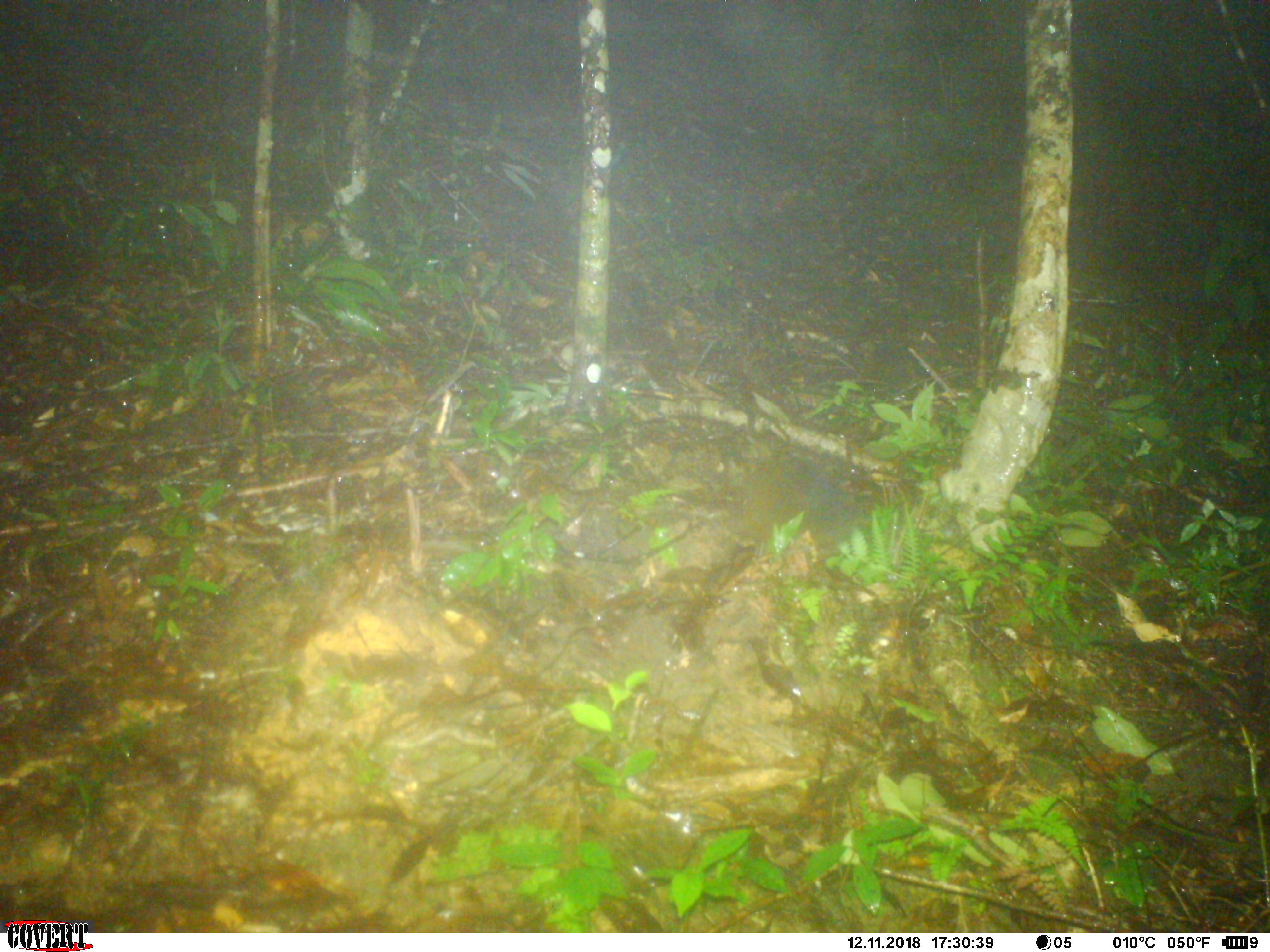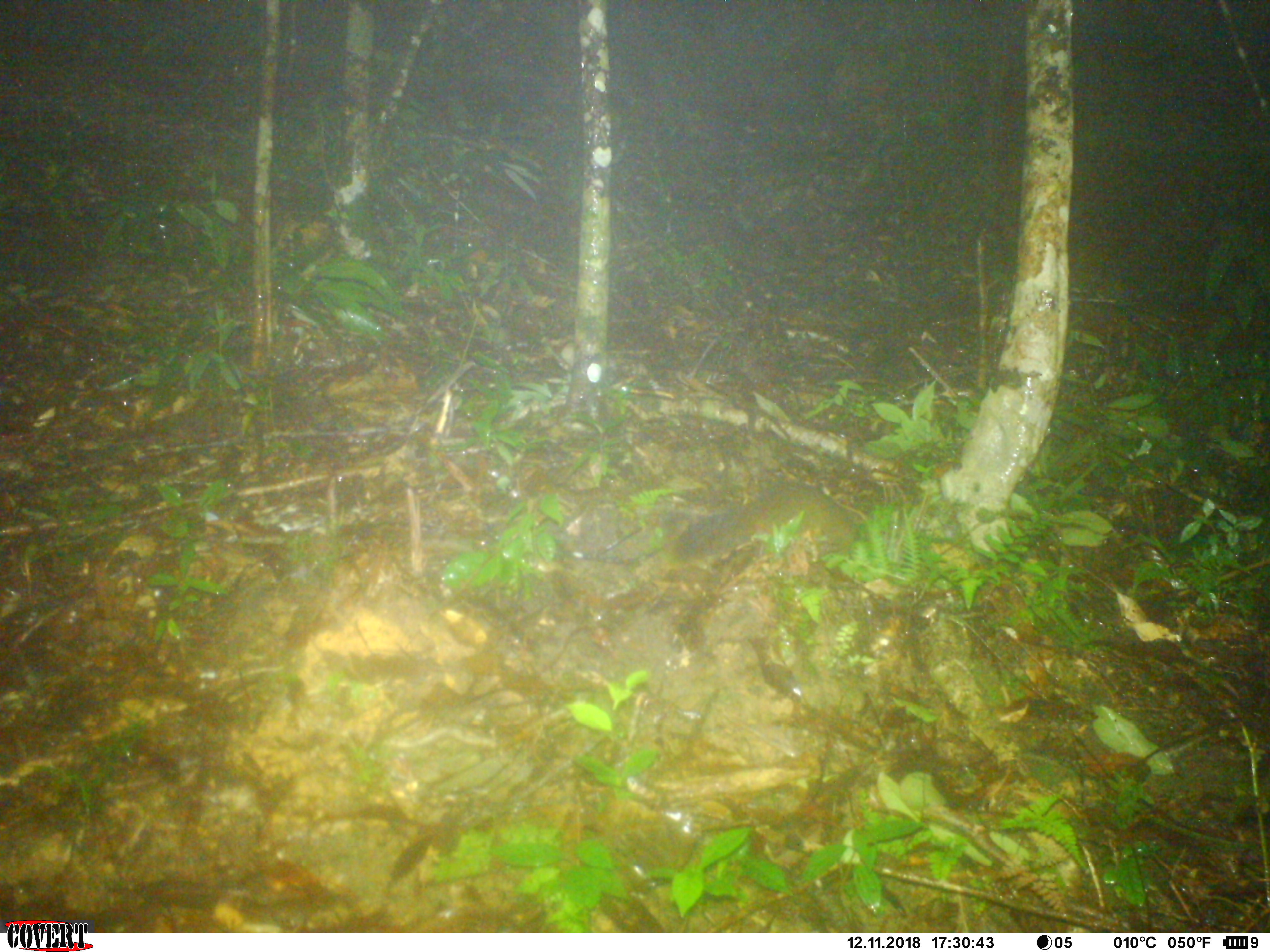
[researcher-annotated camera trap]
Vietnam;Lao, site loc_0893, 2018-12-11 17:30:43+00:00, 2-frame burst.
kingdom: Animalia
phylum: Chordata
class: Mammalia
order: Rodentia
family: Sciuridae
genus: Dremomys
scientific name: Dremomys rufigenis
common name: red-cheeked squirrel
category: red cheeked squirrel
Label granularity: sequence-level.